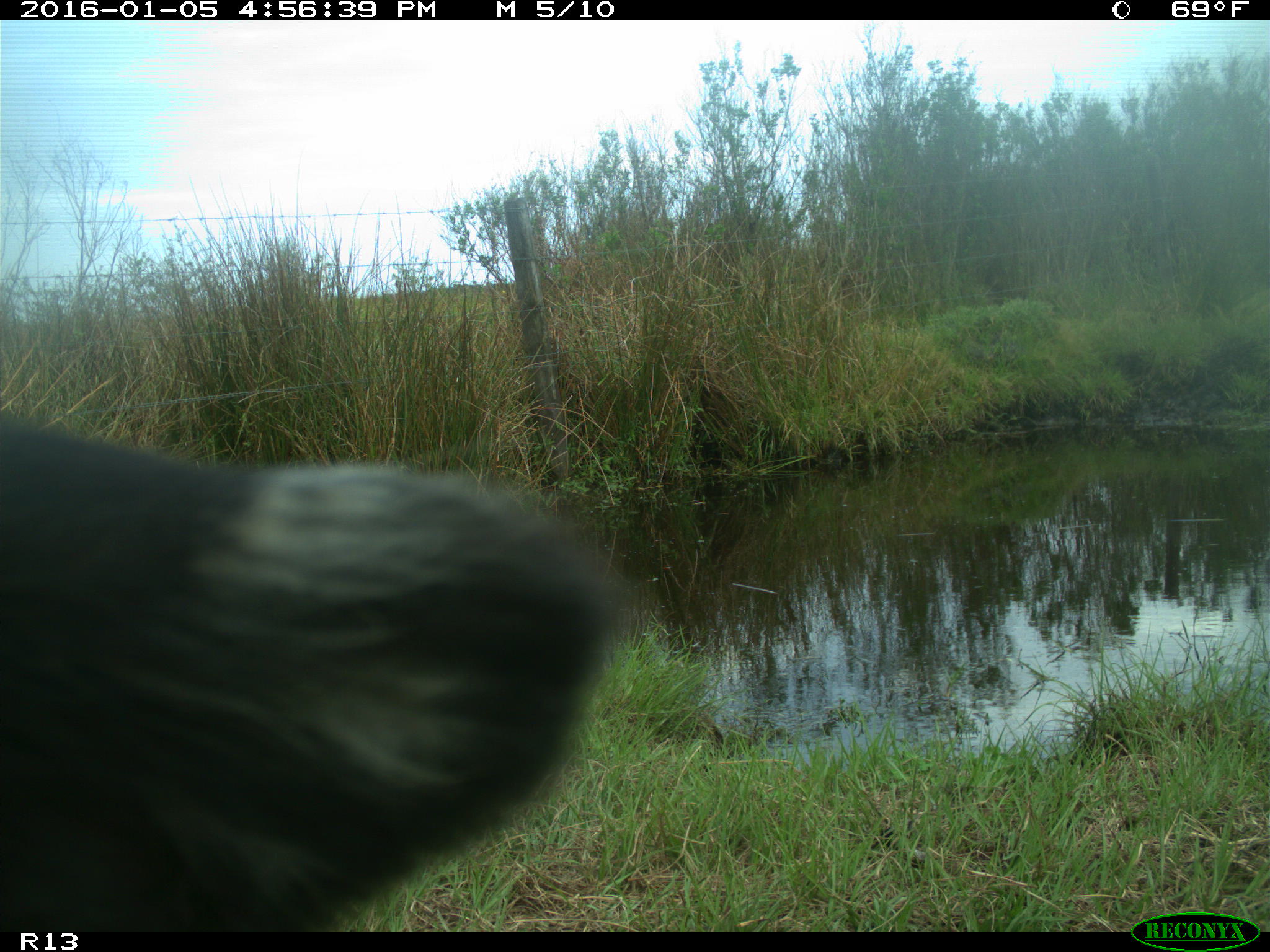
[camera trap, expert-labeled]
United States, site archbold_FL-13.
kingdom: Animalia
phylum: Chordata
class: Mammalia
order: Artiodactyla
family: Bovidae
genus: Bos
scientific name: Bos taurus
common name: domestic cow